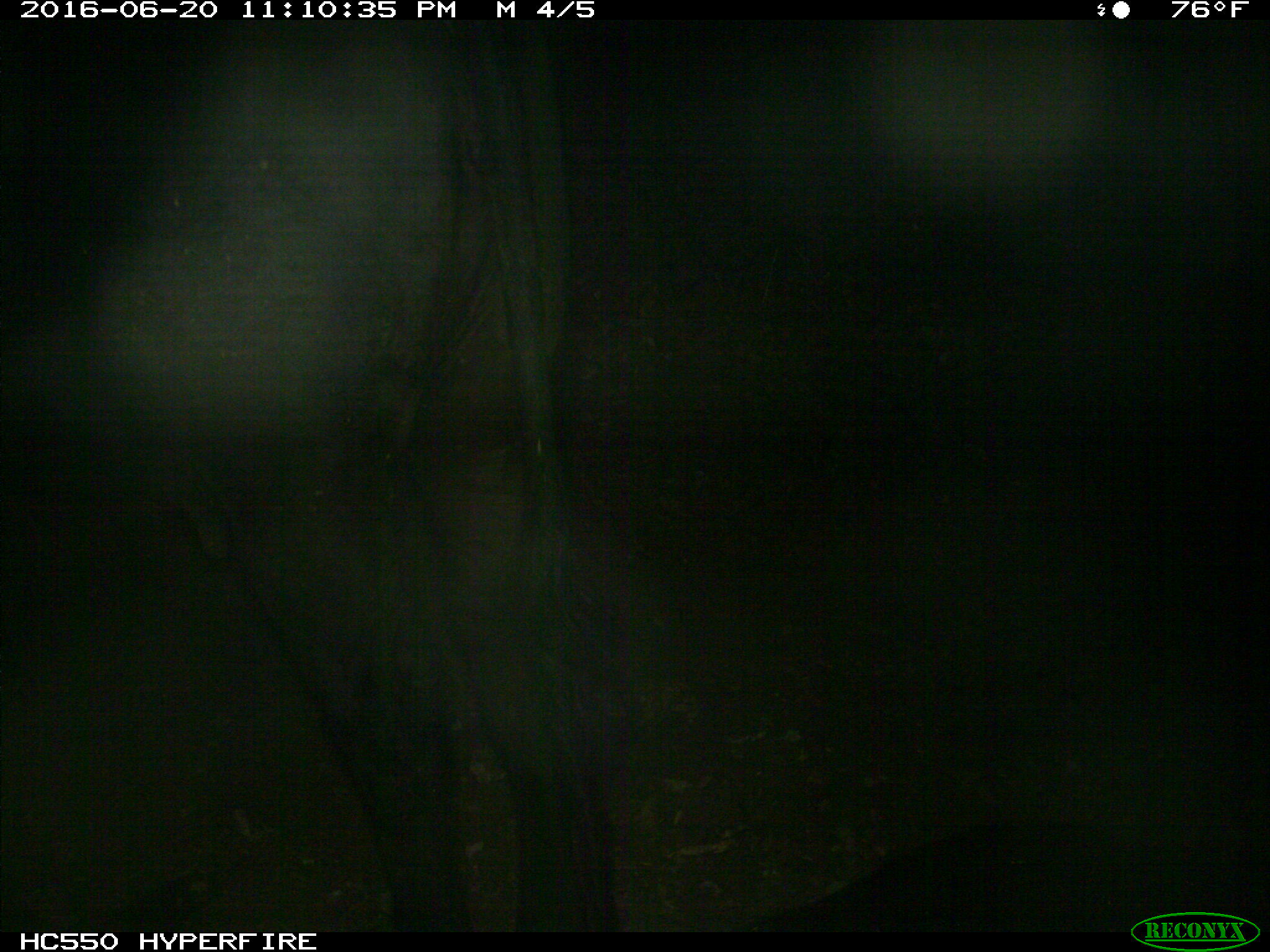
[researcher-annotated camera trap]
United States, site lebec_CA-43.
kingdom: Animalia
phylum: Chordata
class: Mammalia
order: Artiodactyla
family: Bovidae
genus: Bos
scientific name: Bos taurus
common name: domestic cow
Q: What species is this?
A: Bos taurus (domestic cow).